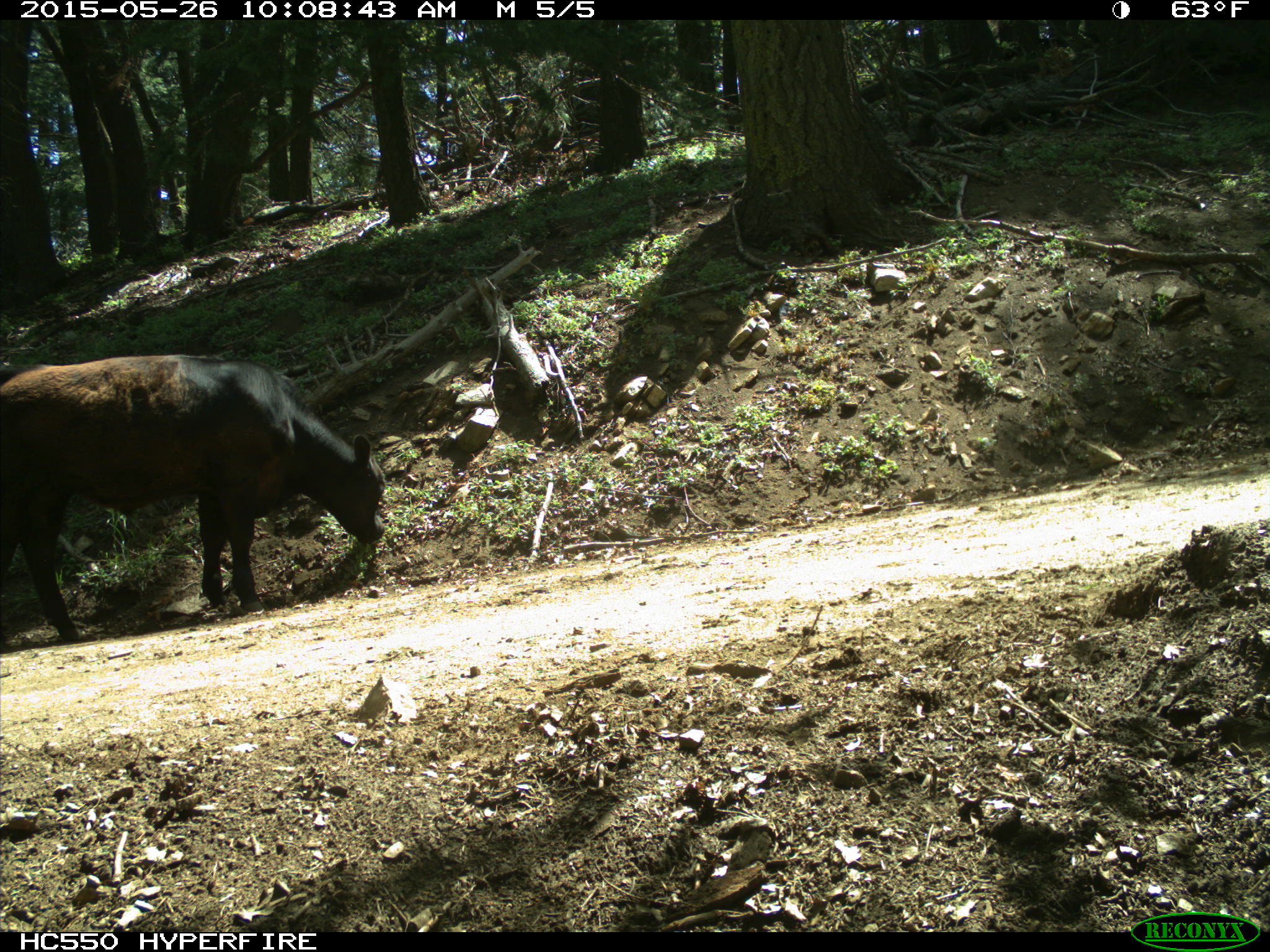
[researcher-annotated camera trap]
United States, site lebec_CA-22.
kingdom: Animalia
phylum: Chordata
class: Mammalia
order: Artiodactyla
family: Bovidae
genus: Bos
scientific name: Bos taurus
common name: domestic cow